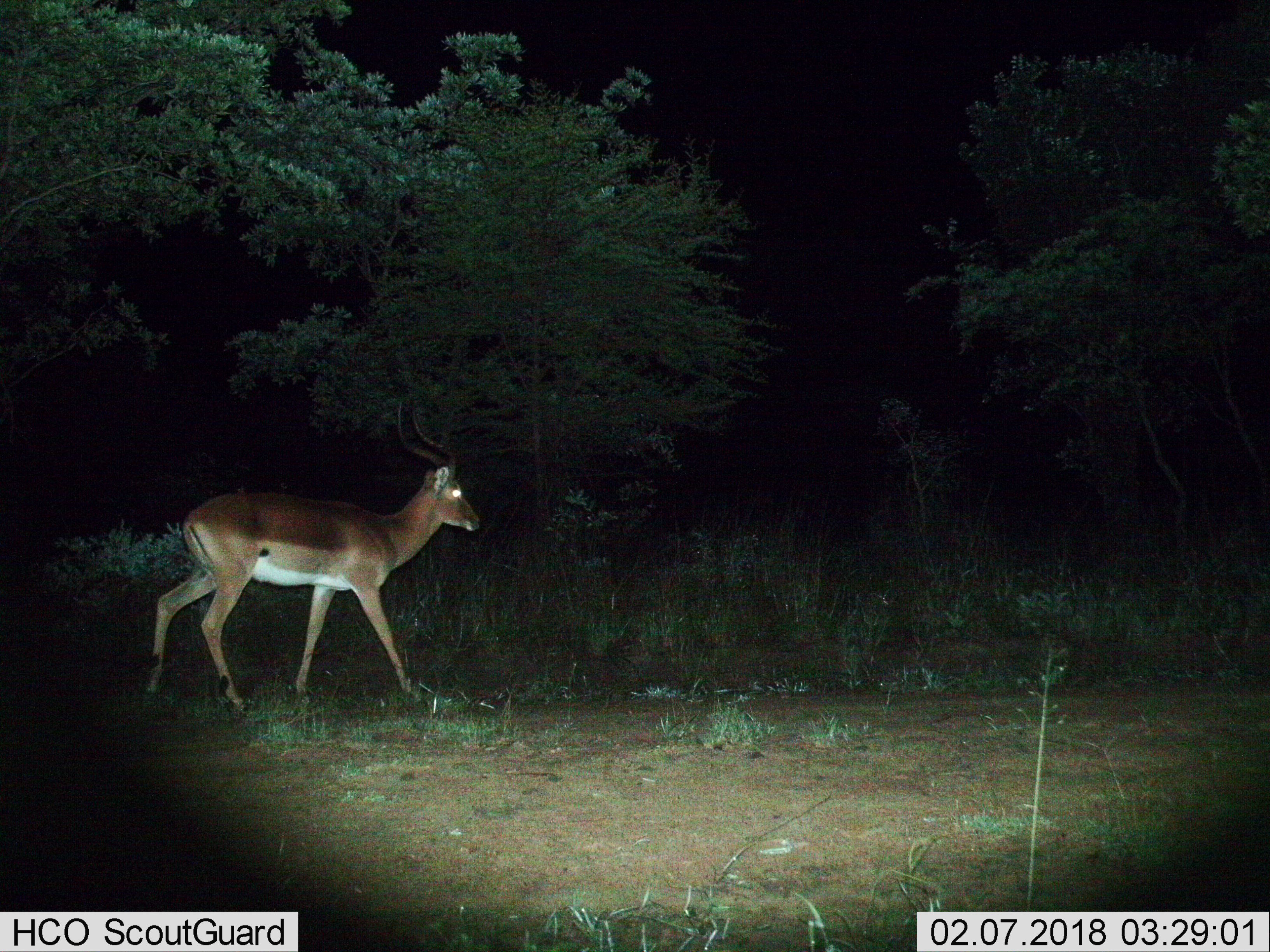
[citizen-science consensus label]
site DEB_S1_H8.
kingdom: Animalia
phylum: Chordata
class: Mammalia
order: Artiodactyla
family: Bovidae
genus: Aepyceros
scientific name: Aepyceros melampus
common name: impala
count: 1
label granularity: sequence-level